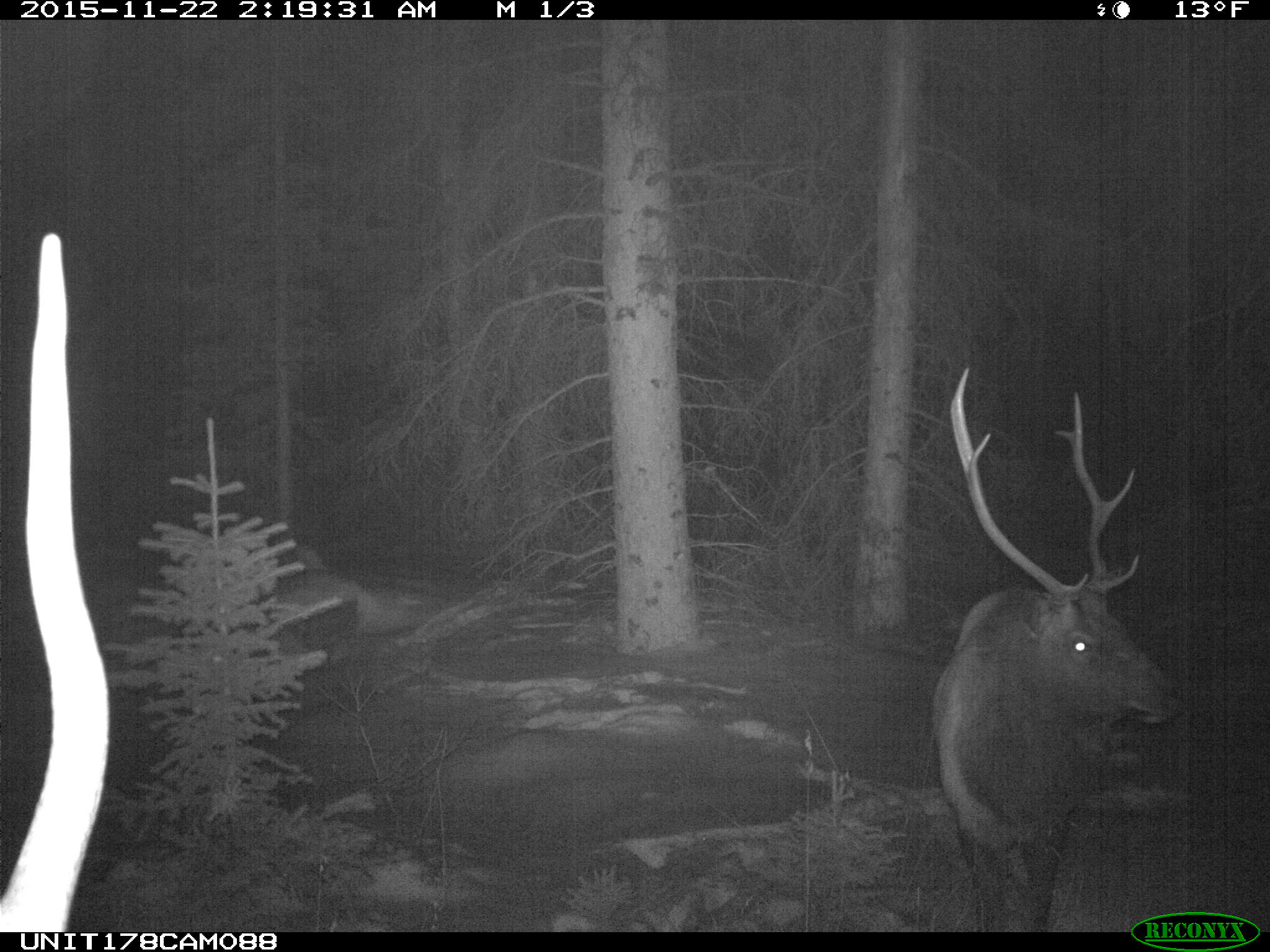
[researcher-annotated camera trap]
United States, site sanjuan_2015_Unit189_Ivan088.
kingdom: Animalia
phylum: Chordata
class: Mammalia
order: Artiodactyla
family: Cervidae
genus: Cervus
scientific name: Cervus elaphus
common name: red deer